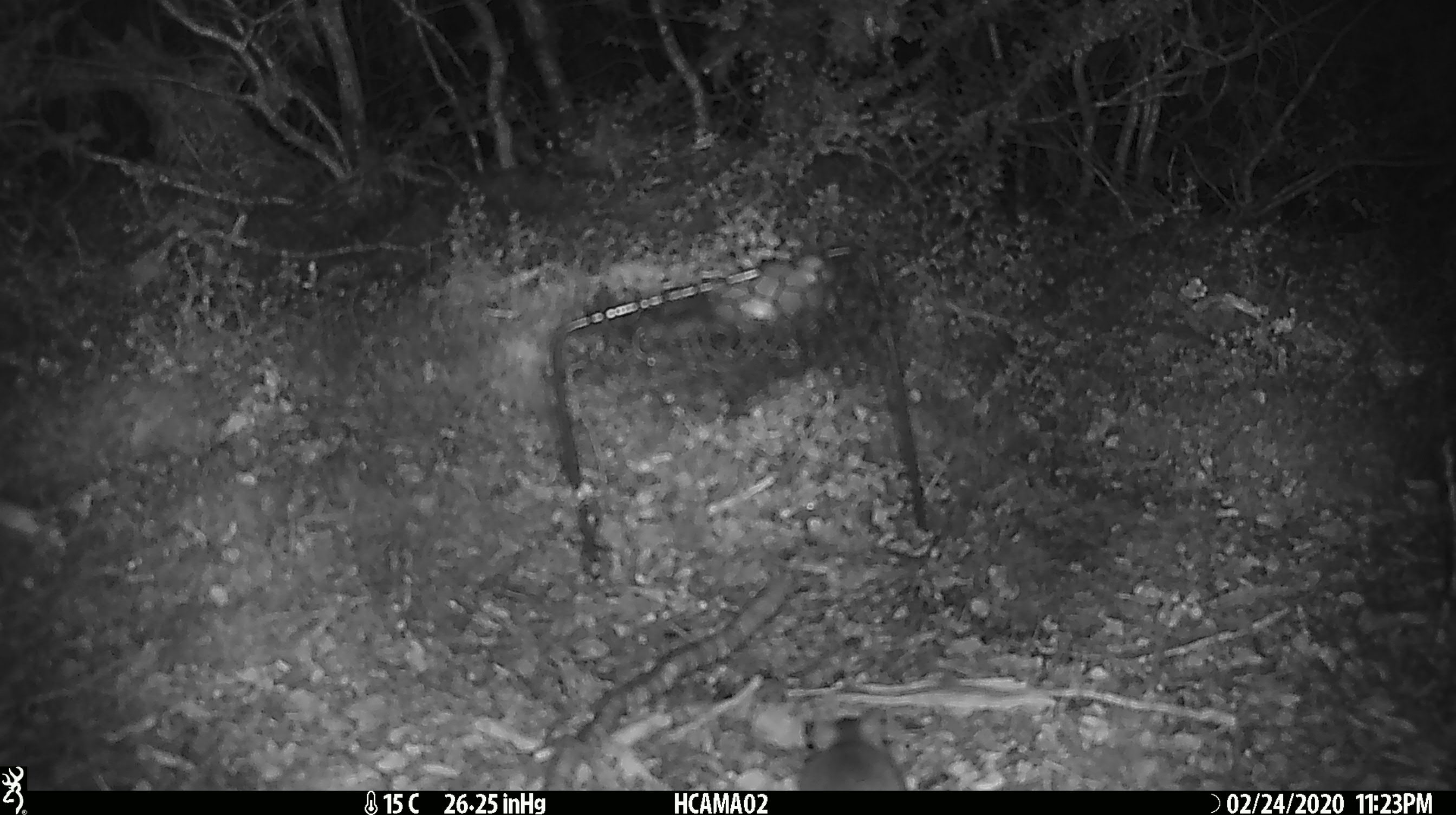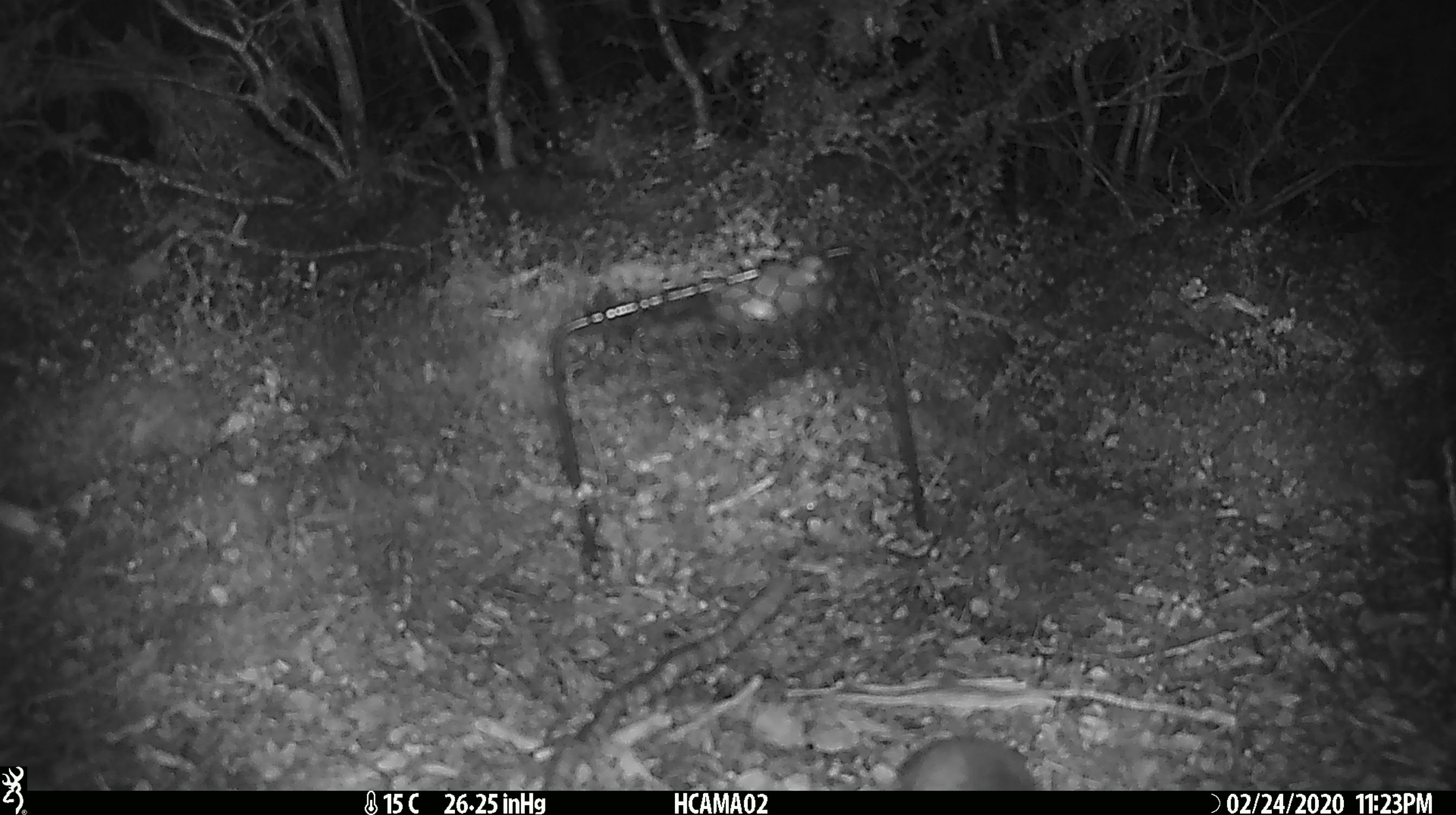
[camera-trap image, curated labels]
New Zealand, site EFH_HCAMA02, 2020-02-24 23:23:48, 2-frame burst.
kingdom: Animalia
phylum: Chordata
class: Mammalia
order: Rodentia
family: Muridae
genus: Mus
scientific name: Mus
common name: mouse